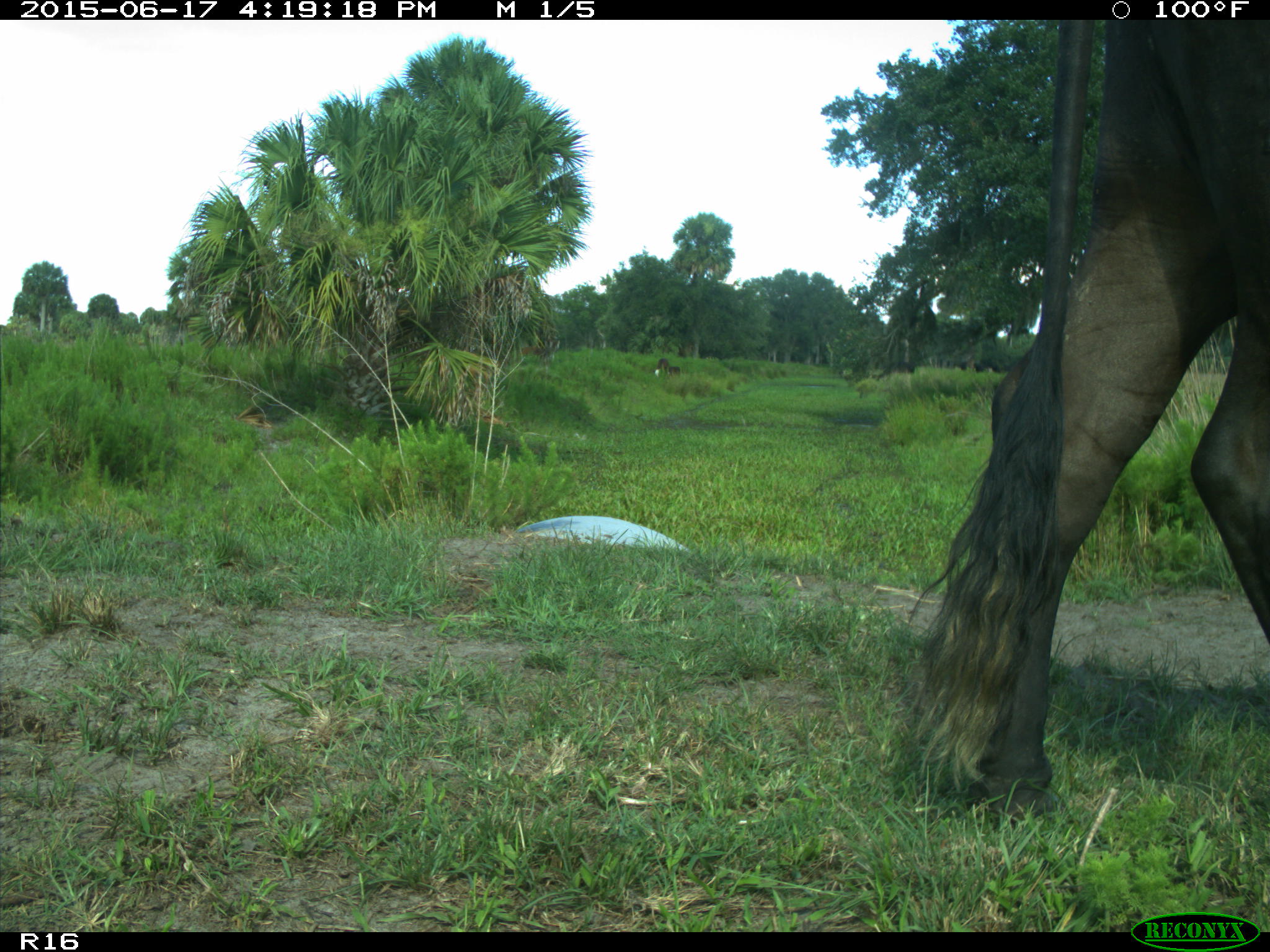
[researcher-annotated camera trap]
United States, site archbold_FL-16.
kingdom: Animalia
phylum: Chordata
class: Mammalia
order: Artiodactyla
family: Bovidae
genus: Bos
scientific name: Bos taurus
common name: domestic cow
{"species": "Bos taurus (domestic cow)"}